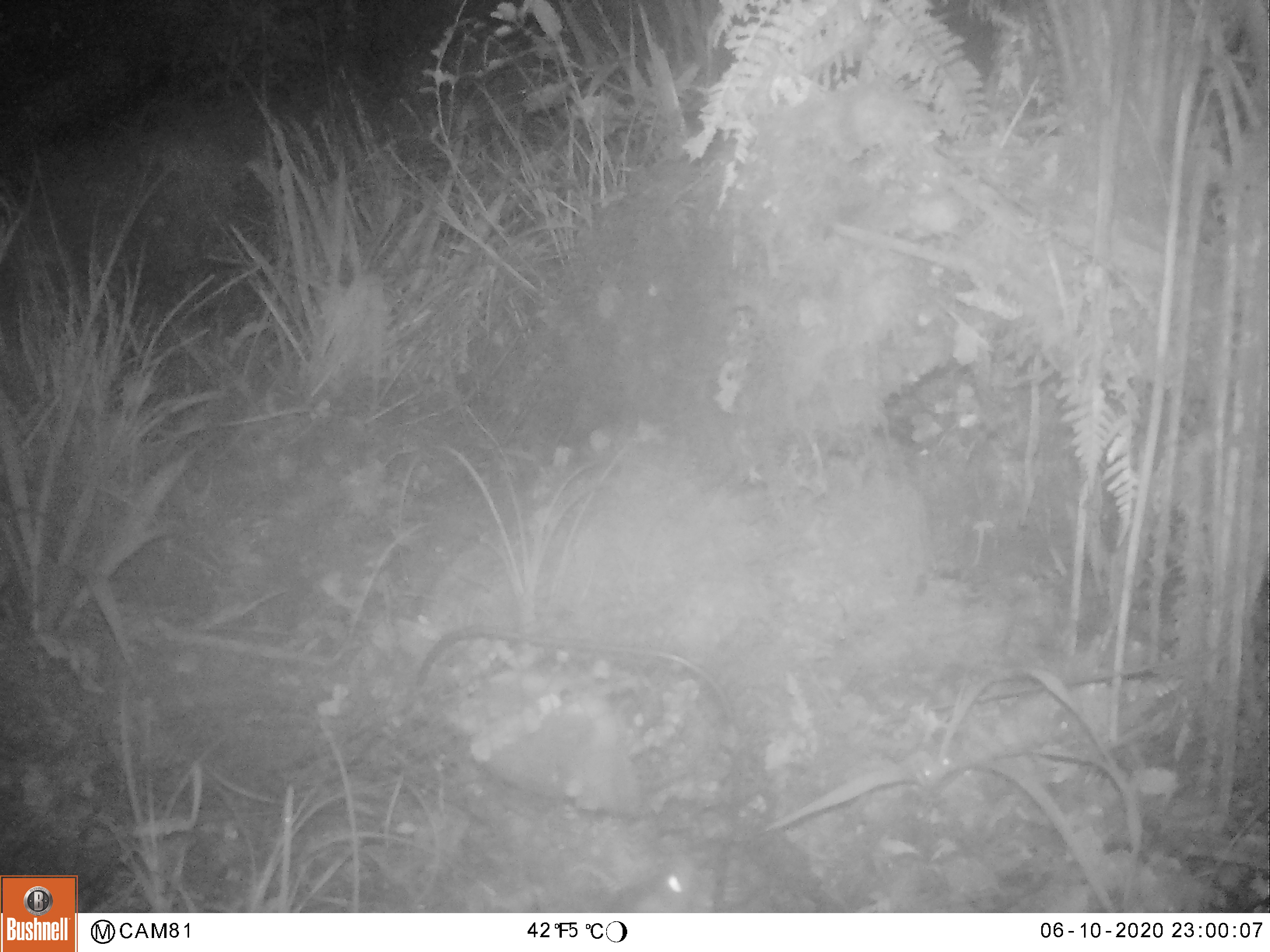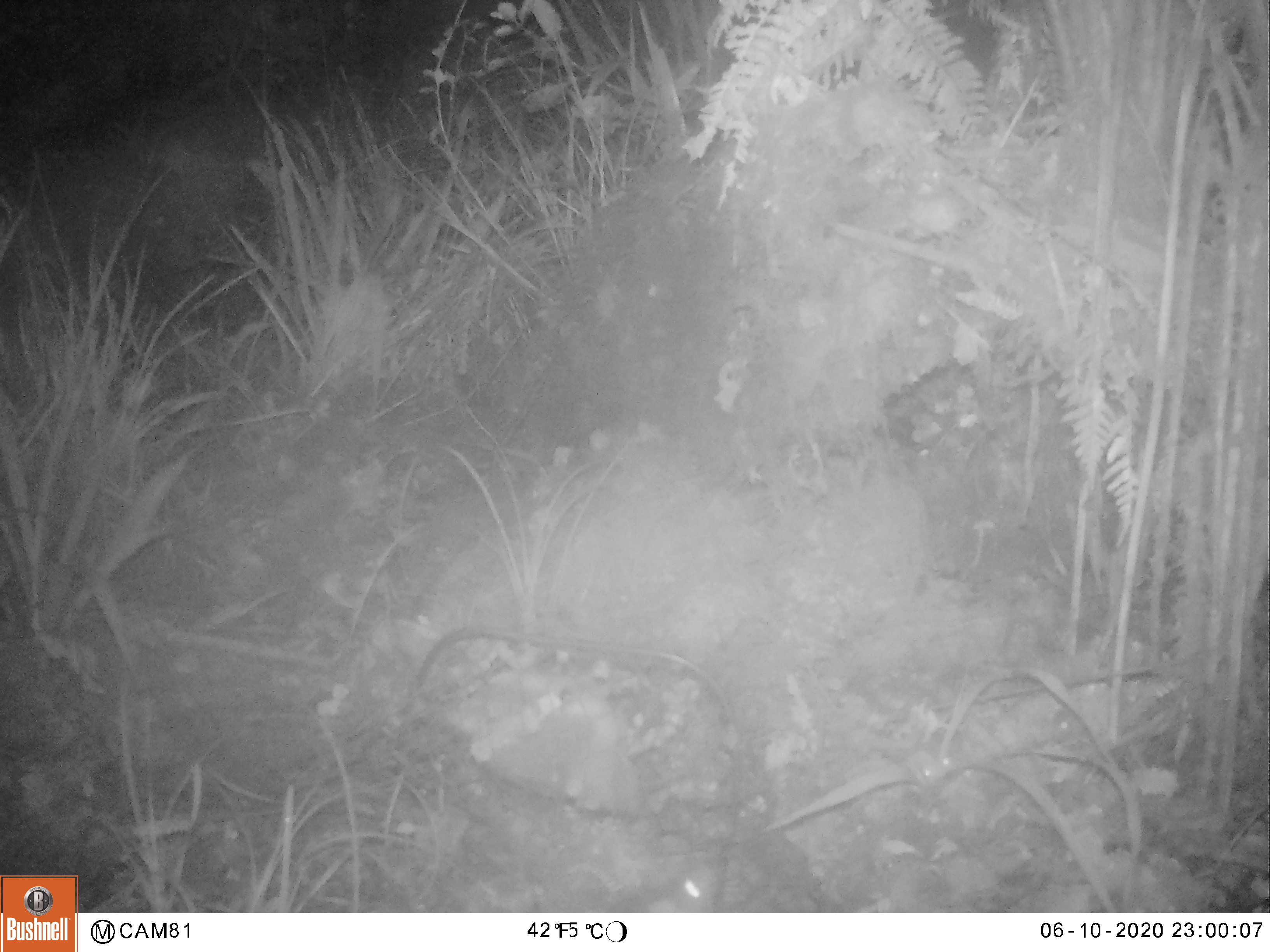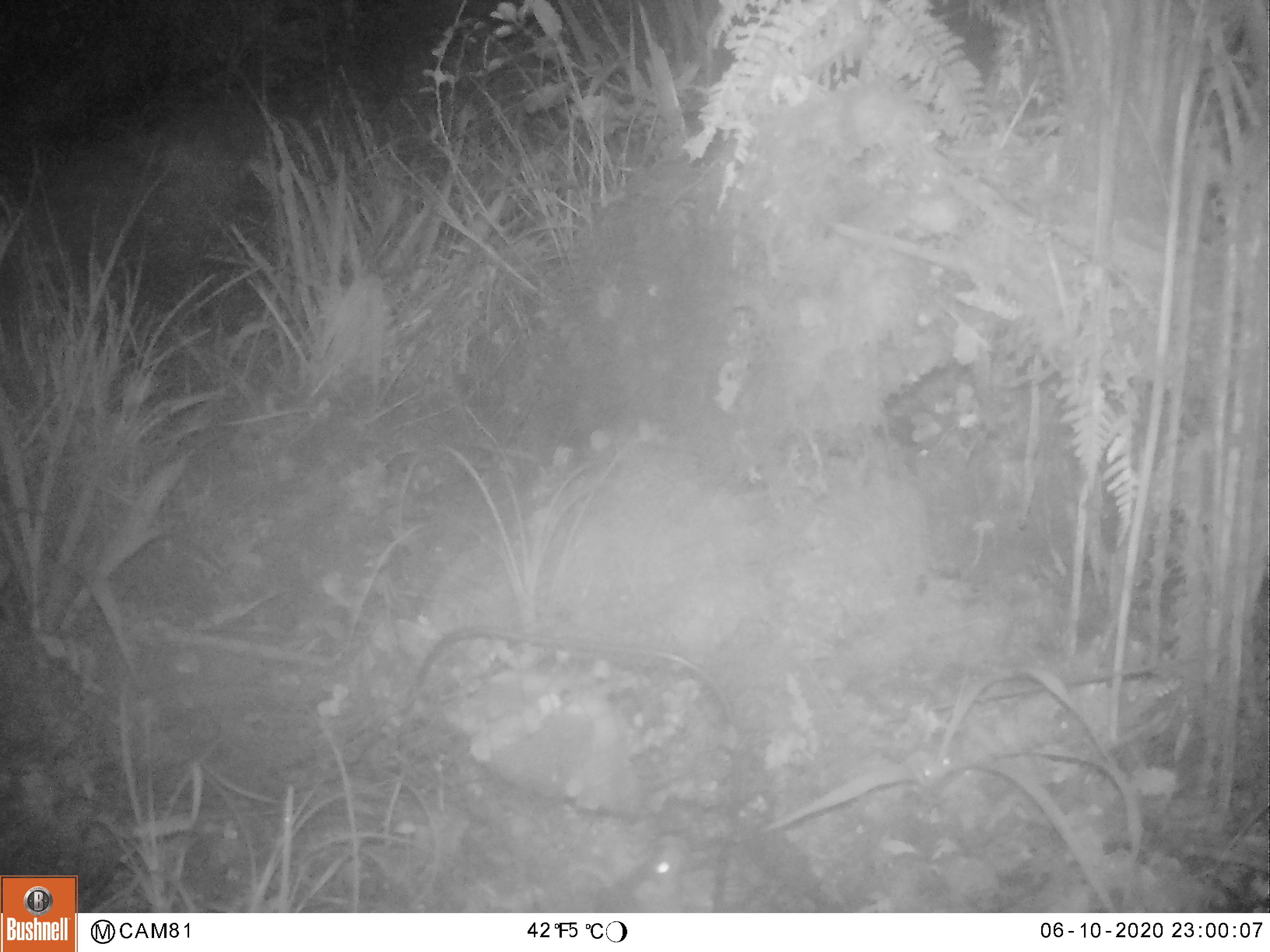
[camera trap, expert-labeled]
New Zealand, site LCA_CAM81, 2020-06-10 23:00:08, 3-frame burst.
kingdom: Animalia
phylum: Chordata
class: Mammalia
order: Rodentia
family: Muridae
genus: Rattus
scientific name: Rattus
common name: rat